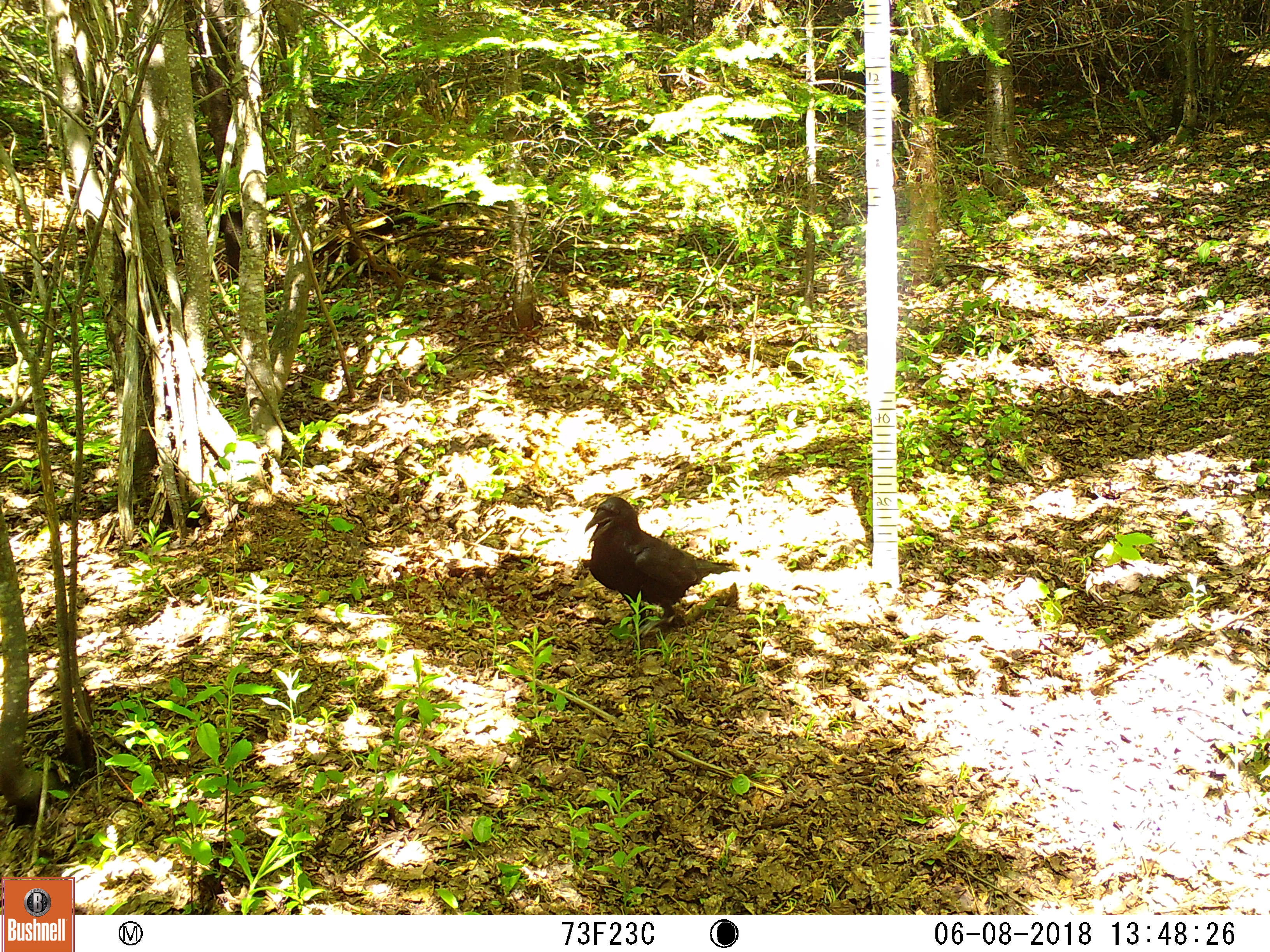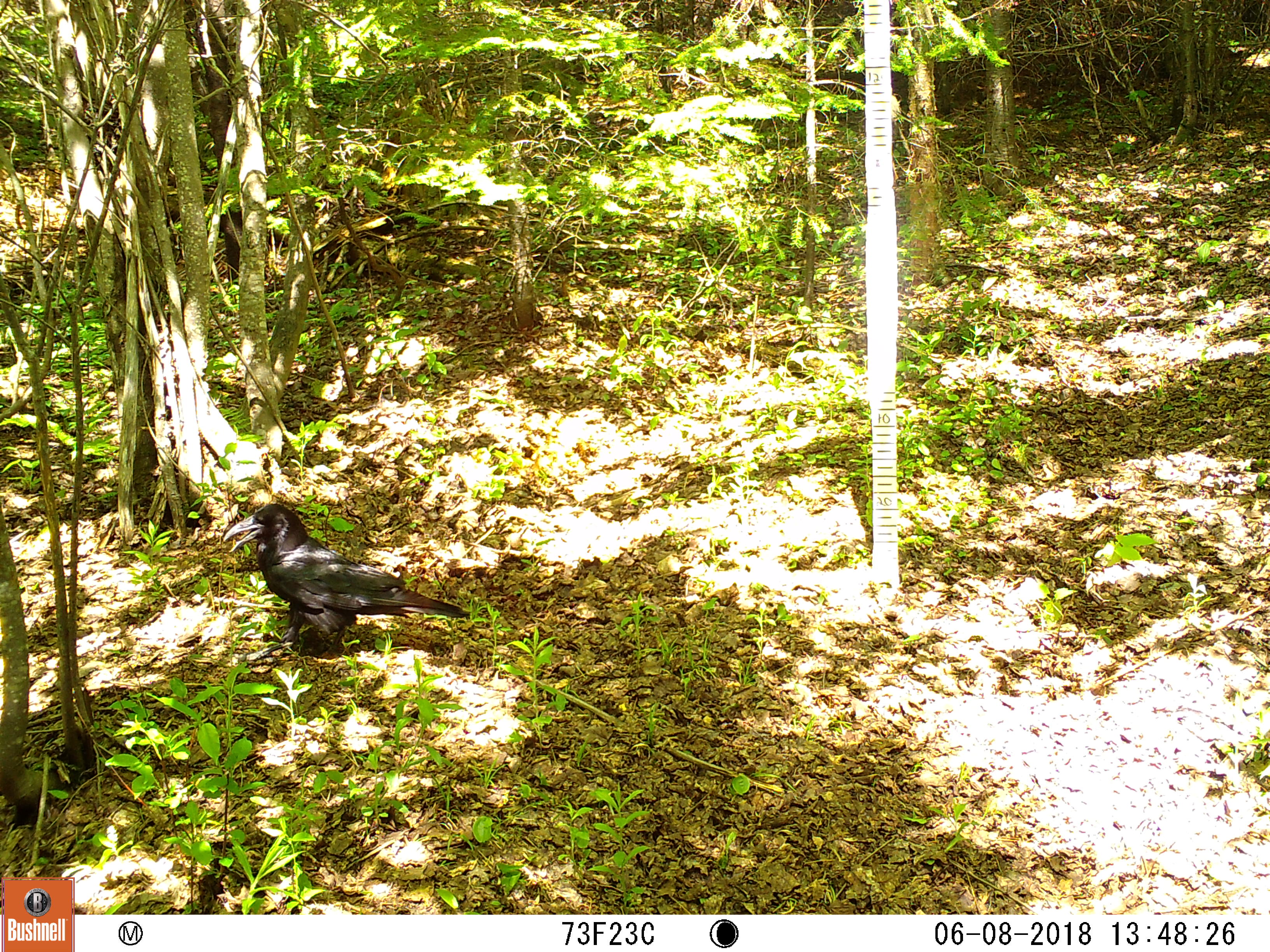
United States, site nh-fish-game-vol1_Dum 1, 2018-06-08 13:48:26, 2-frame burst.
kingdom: Animalia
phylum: Chordata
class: Aves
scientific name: Aves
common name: bird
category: bird sp.